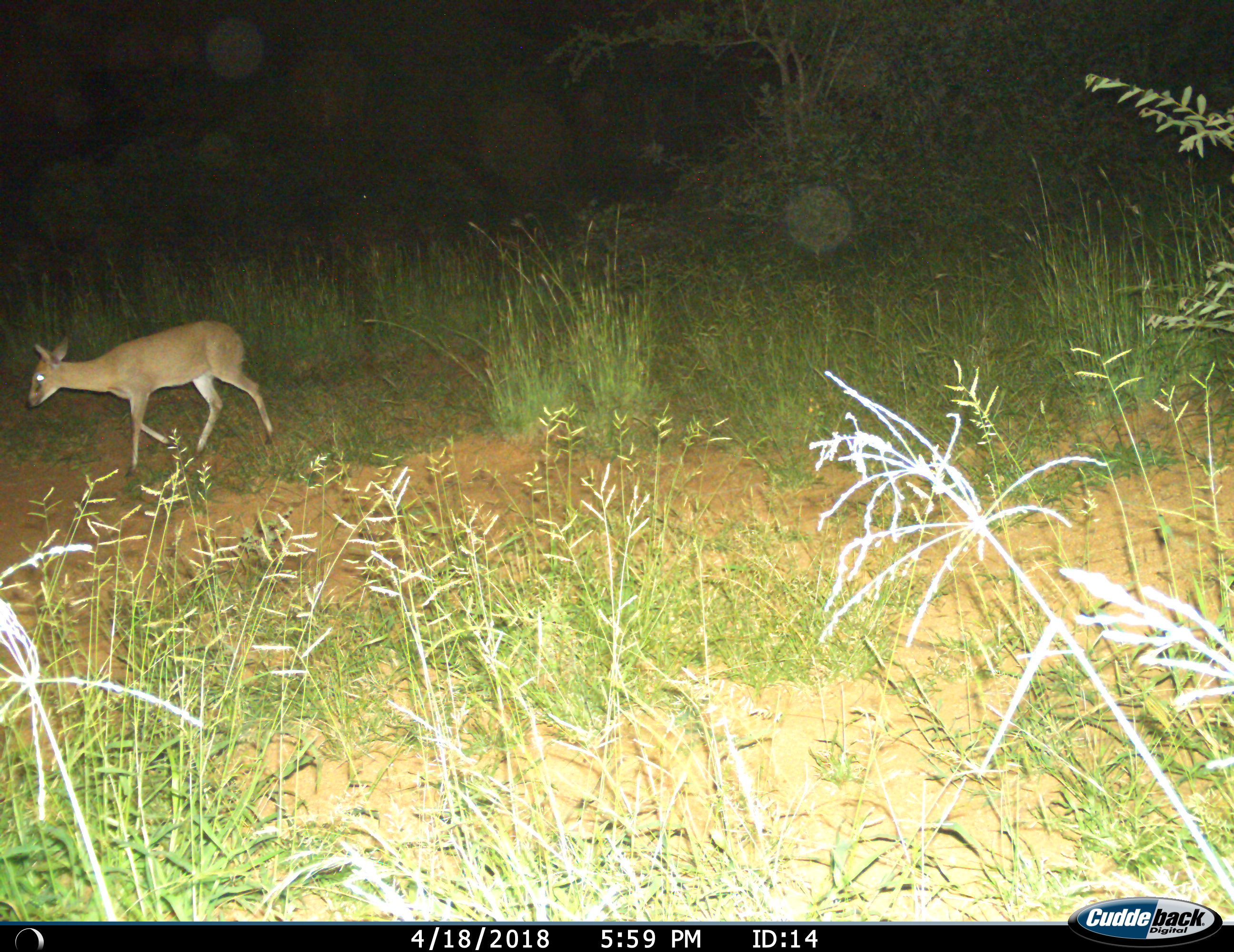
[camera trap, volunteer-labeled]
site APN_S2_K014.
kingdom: Animalia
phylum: Chordata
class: Mammalia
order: Artiodactyla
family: Bovidae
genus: Sylvicapra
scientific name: Sylvicapra grimmia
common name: common duiker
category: duikercommongrey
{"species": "duikercommongrey (common duiker) (Sylvicapra grimmia)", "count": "1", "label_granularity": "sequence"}